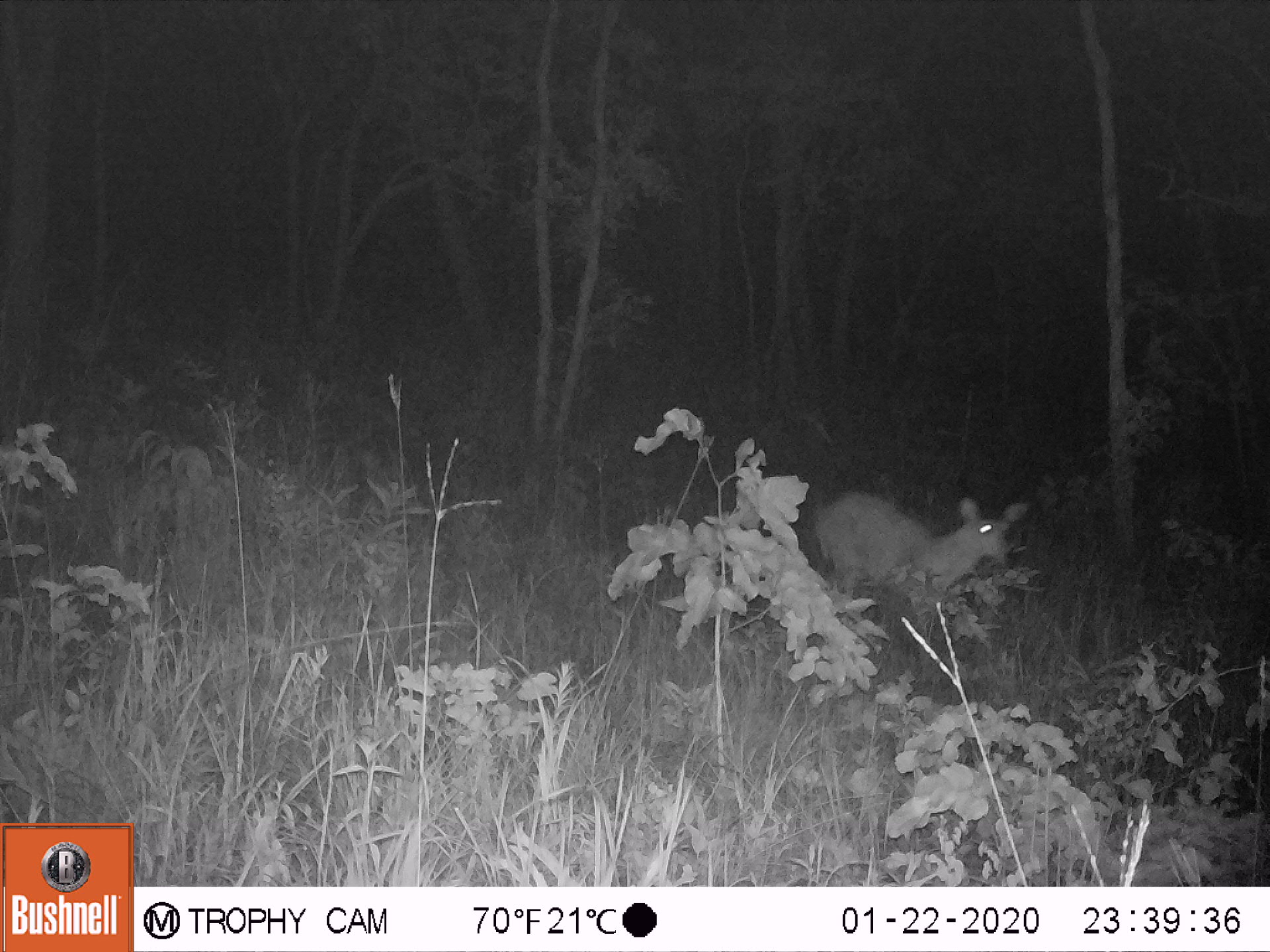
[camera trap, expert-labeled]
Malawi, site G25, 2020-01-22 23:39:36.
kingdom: Animalia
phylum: Chordata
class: Mammalia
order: Artiodactyla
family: Bovidae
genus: Redunca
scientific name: Redunca arundinum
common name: southern reedbuck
Southern reedbuck (Redunca arundinum), count 1.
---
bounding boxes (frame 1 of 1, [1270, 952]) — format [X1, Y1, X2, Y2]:
southern reedbuck: [809, 484, 1033, 611]